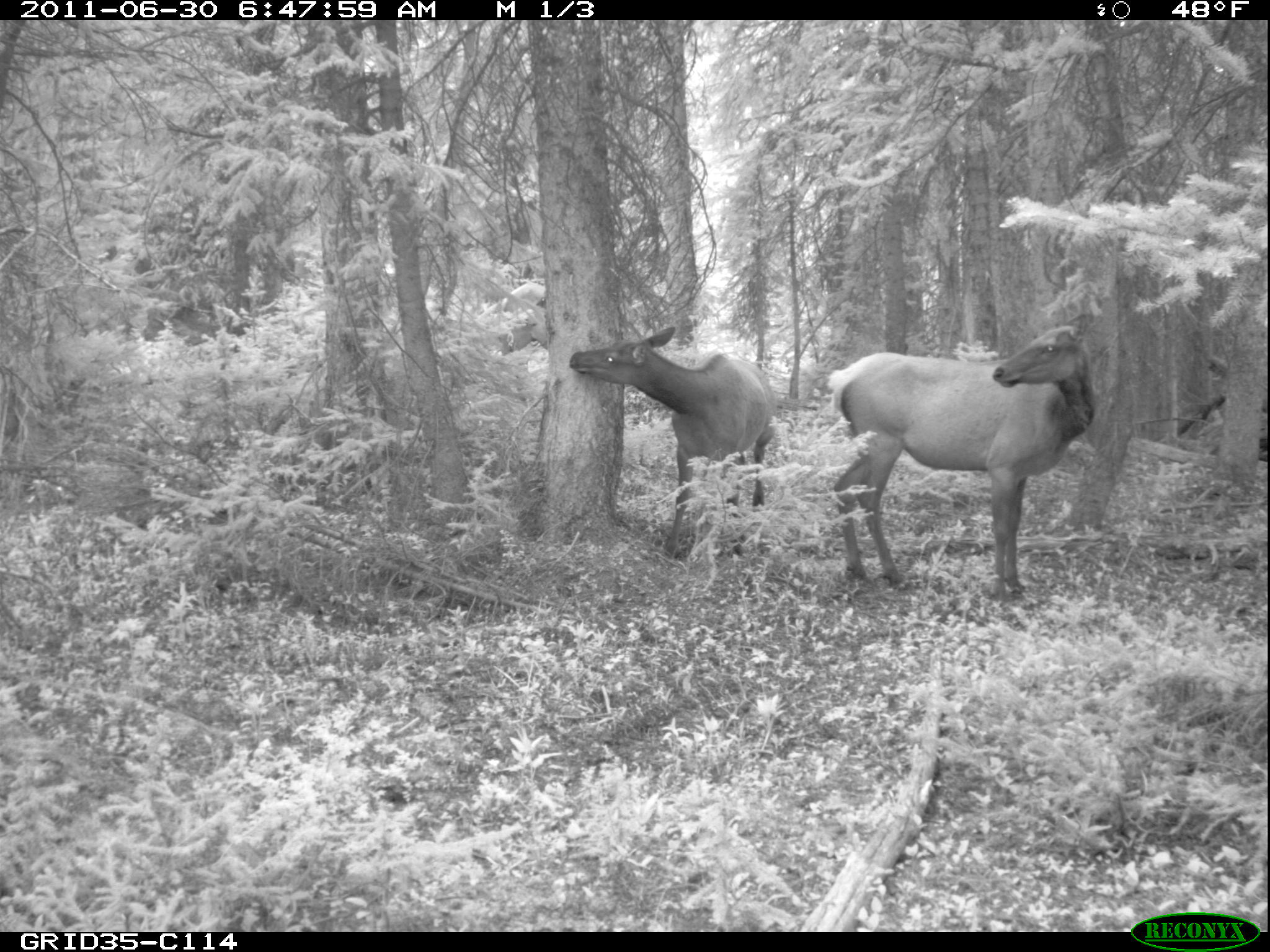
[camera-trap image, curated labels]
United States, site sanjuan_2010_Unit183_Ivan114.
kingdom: Animalia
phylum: Chordata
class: Mammalia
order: Artiodactyla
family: Cervidae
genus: Cervus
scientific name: Cervus elaphus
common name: red deer